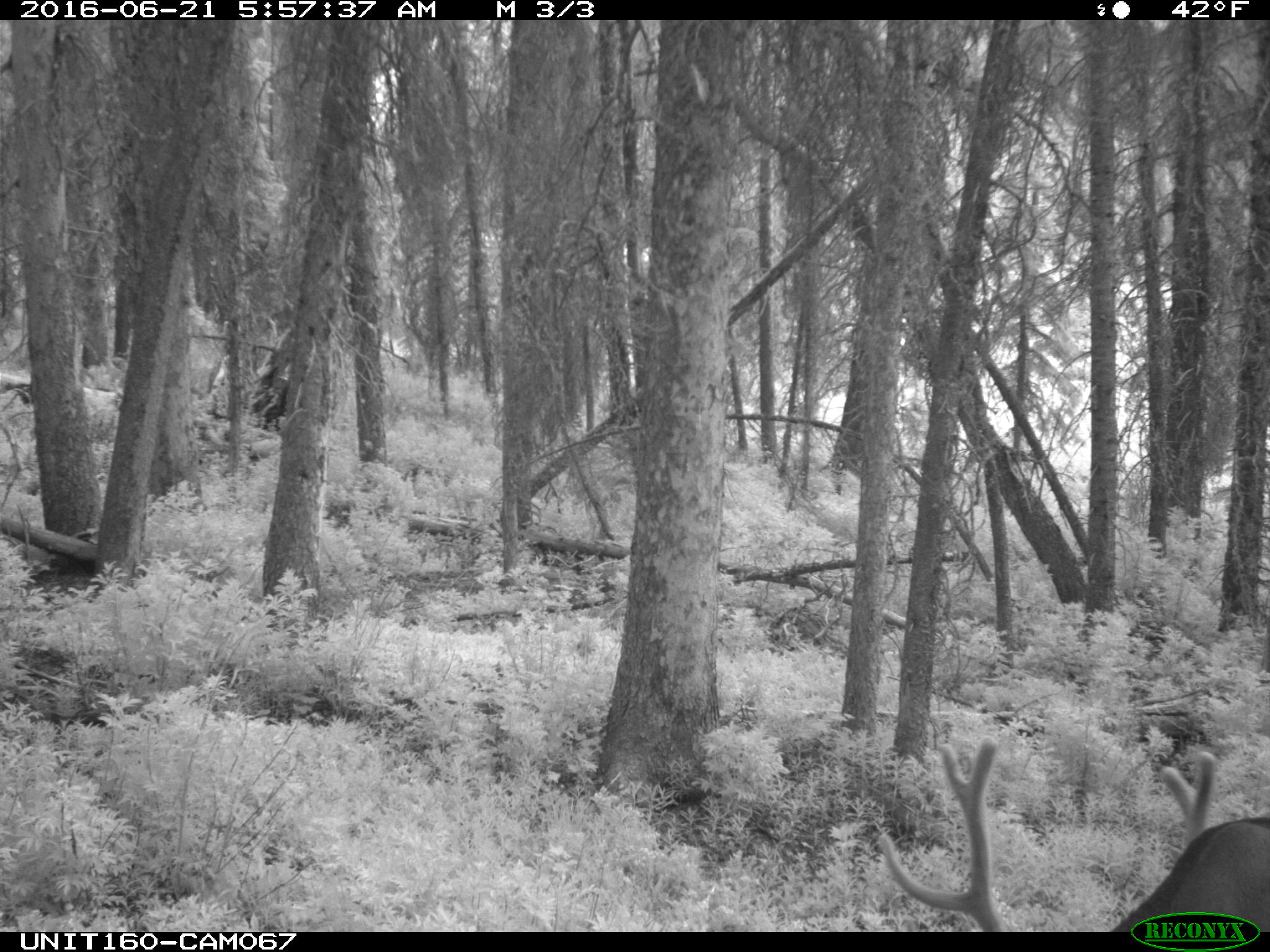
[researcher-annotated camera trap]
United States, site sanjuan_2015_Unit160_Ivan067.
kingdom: Animalia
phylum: Chordata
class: Mammalia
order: Artiodactyla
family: Cervidae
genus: Cervus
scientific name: Cervus elaphus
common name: red deer